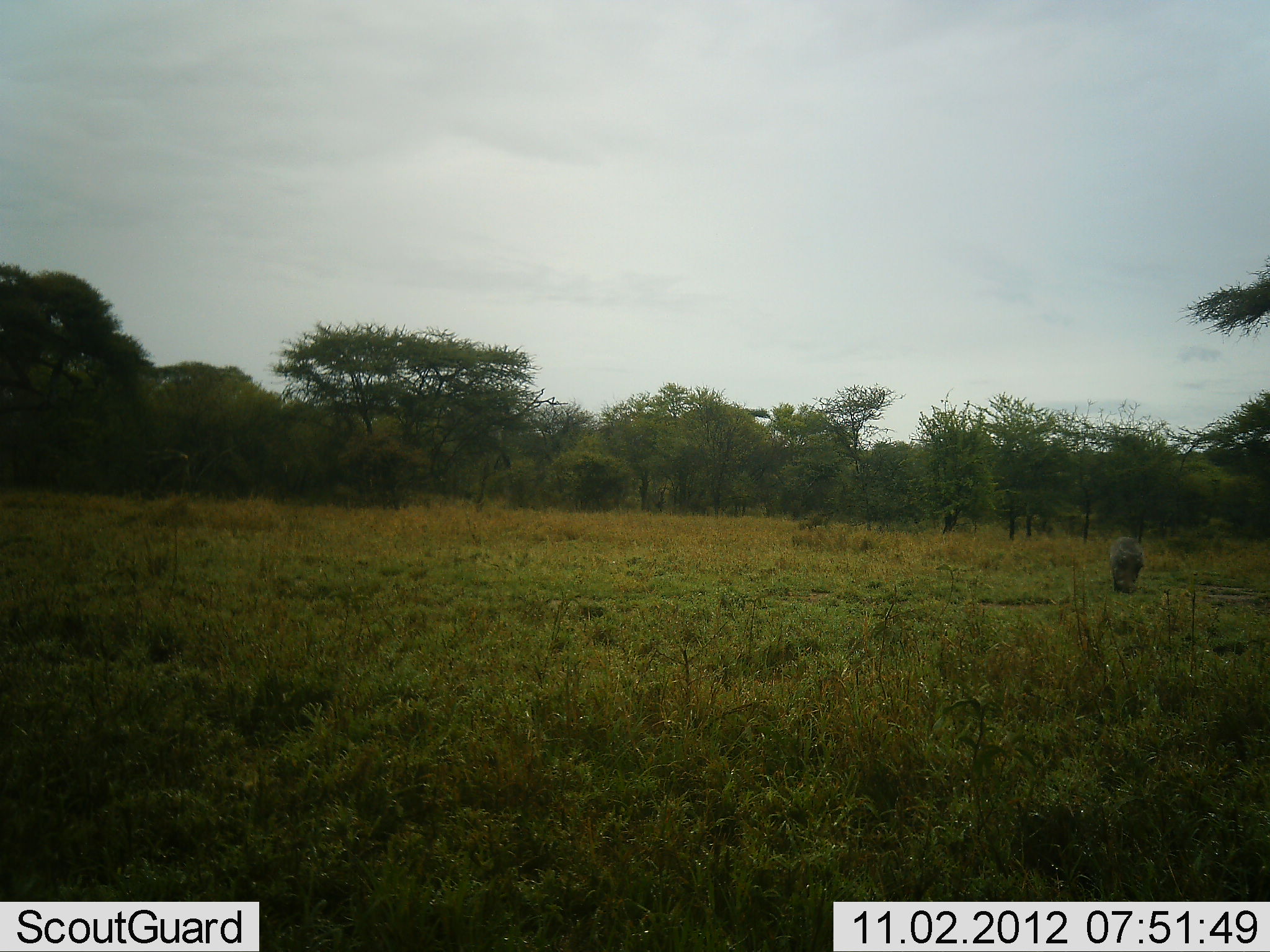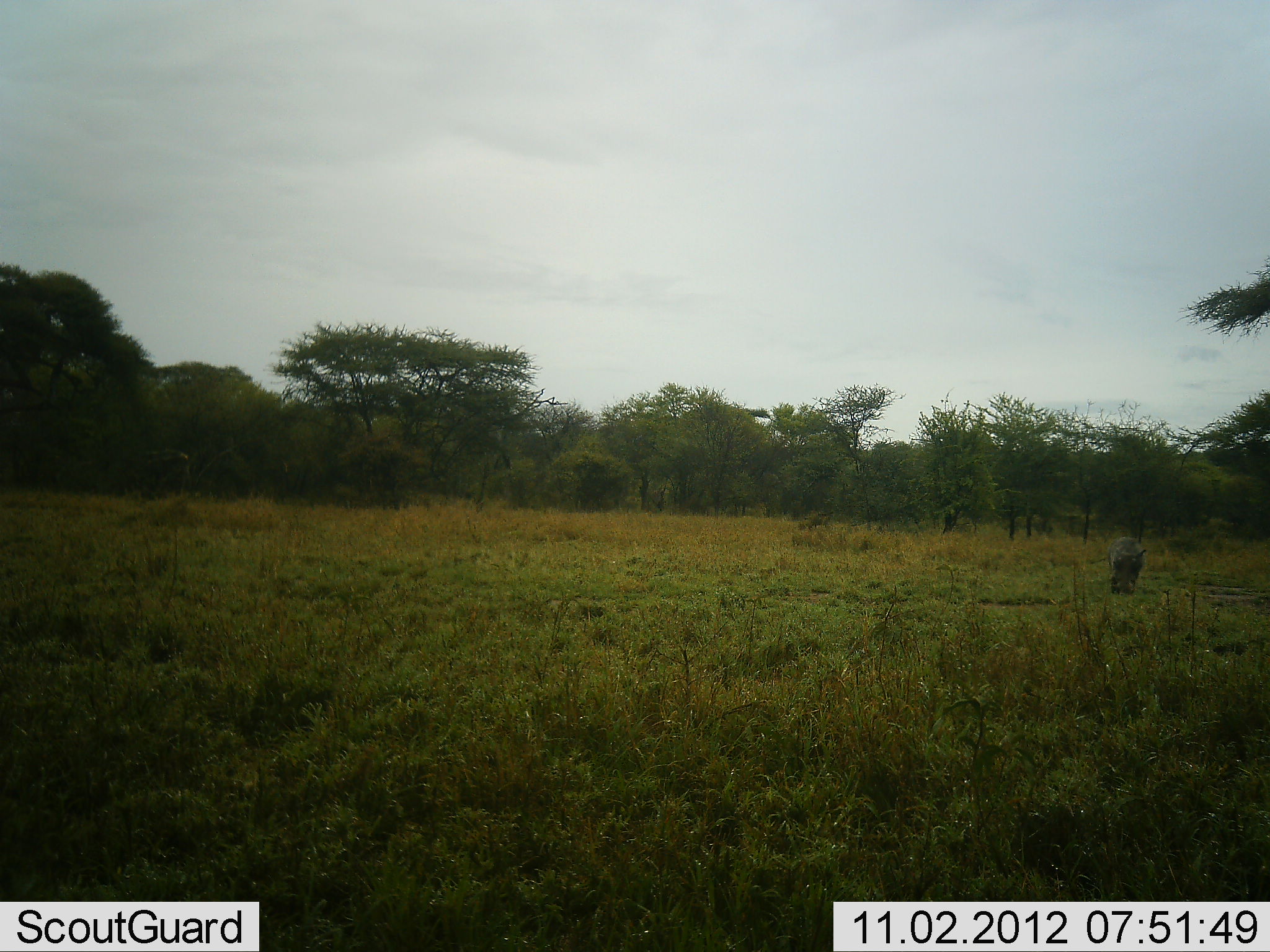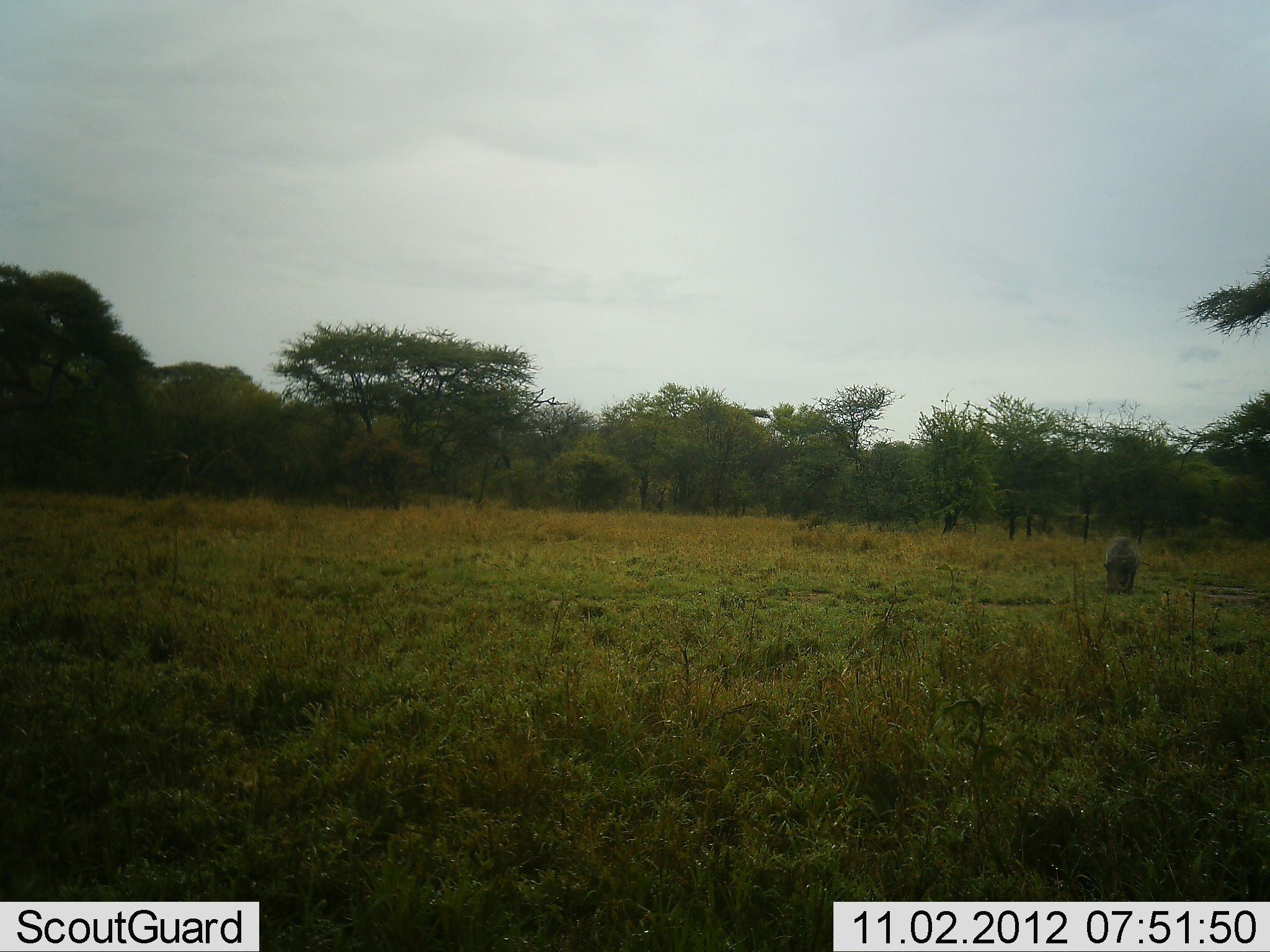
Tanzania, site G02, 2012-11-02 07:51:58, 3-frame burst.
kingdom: Animalia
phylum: Chordata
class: Mammalia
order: Artiodactyla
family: Suidae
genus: Phacochoerus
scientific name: Phacochoerus africanus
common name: warthog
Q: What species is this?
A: Warthog (Phacochoerus africanus).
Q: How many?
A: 1.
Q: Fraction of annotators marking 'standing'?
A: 0%.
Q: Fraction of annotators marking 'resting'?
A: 0%.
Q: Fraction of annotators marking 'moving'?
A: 20%.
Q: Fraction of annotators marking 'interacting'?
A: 0%.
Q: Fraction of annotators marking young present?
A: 0%.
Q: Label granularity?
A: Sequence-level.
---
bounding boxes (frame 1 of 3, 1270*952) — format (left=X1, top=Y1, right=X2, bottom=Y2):
animal: (left=1108, top=535, right=1144, bottom=594)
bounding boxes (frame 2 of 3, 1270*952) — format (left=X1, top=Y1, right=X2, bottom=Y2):
animal: (left=1107, top=533, right=1146, bottom=595)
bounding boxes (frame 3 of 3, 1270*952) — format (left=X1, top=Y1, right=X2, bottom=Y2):
animal: (left=1102, top=534, right=1141, bottom=597)